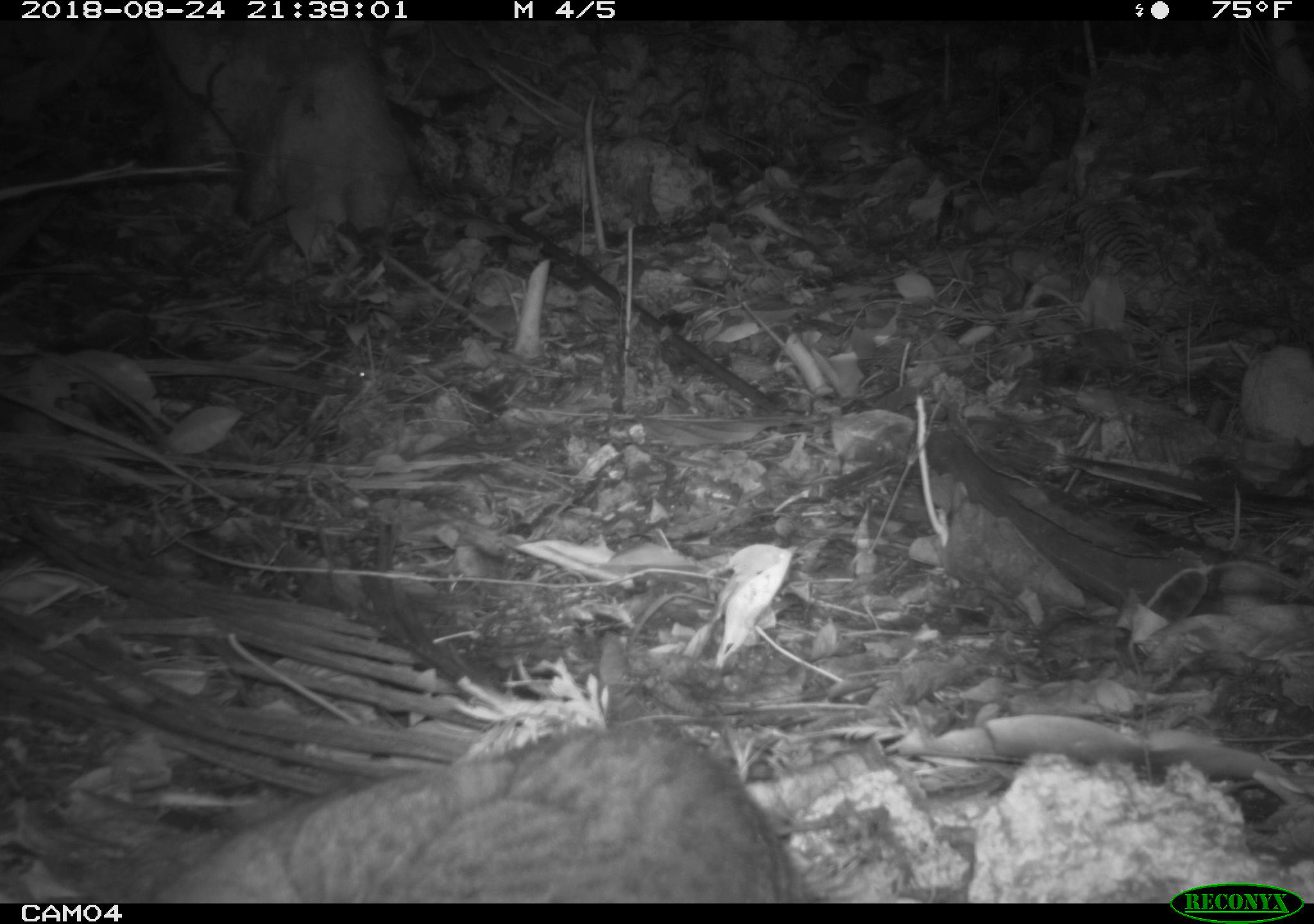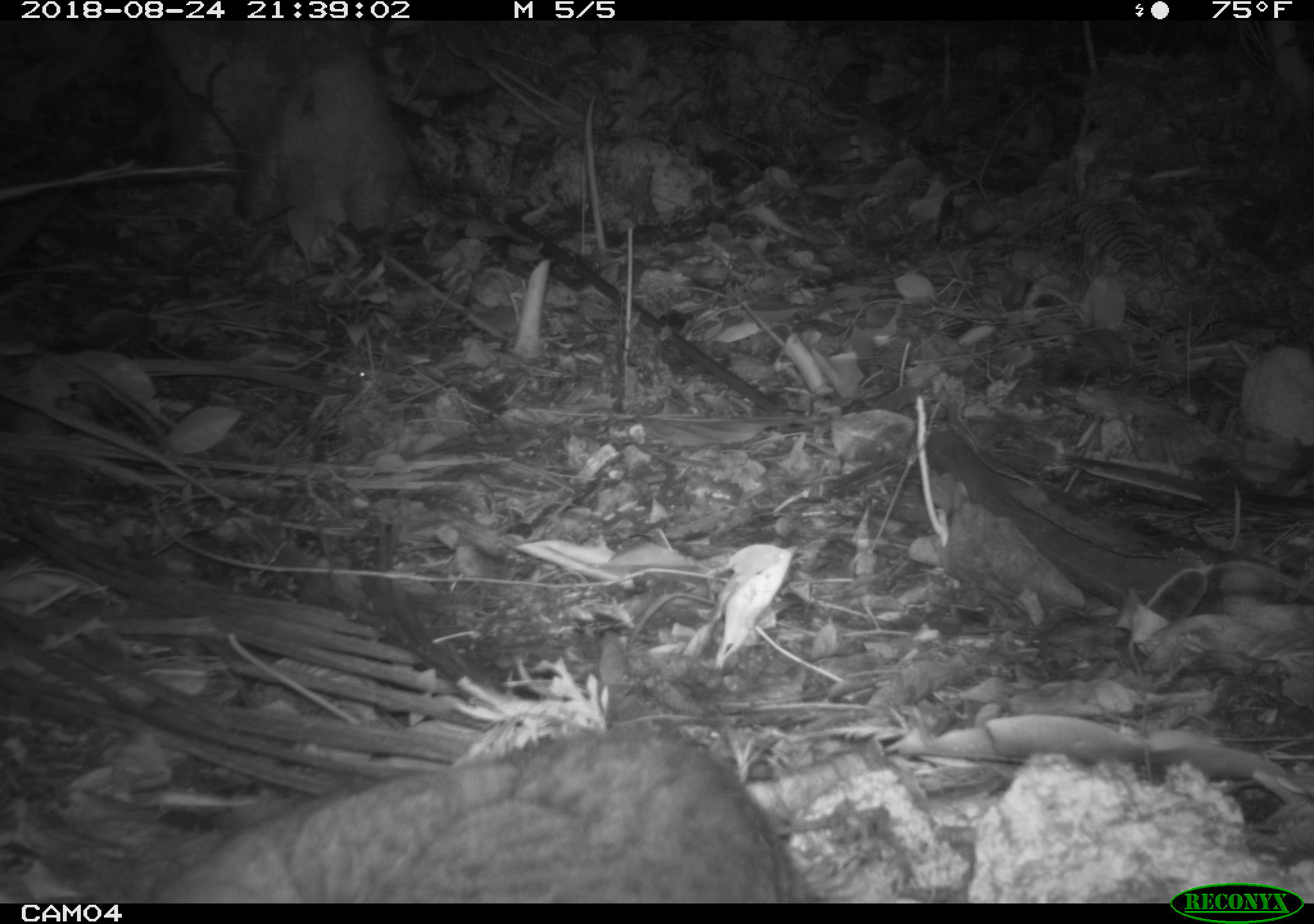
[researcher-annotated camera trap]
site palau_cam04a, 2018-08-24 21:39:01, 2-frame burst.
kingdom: Animalia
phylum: Chordata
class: Mammalia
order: Carnivora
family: Felidae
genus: Felis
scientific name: Felis catus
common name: cat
Cat (Felis catus).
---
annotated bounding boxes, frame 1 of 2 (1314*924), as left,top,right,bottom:
cat: 144,714,809,899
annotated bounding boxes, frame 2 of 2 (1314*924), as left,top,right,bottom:
cat: 139,724,815,902